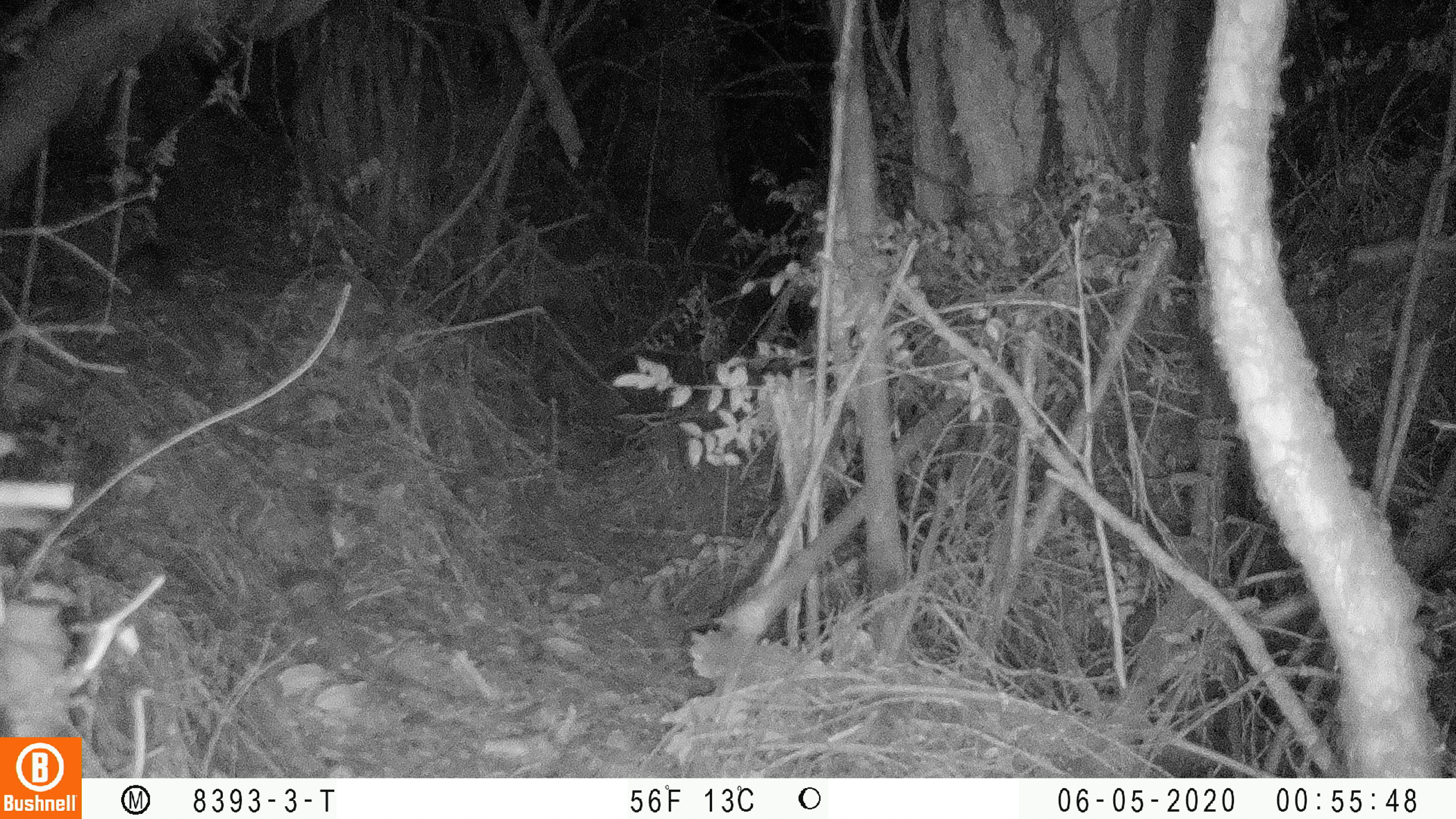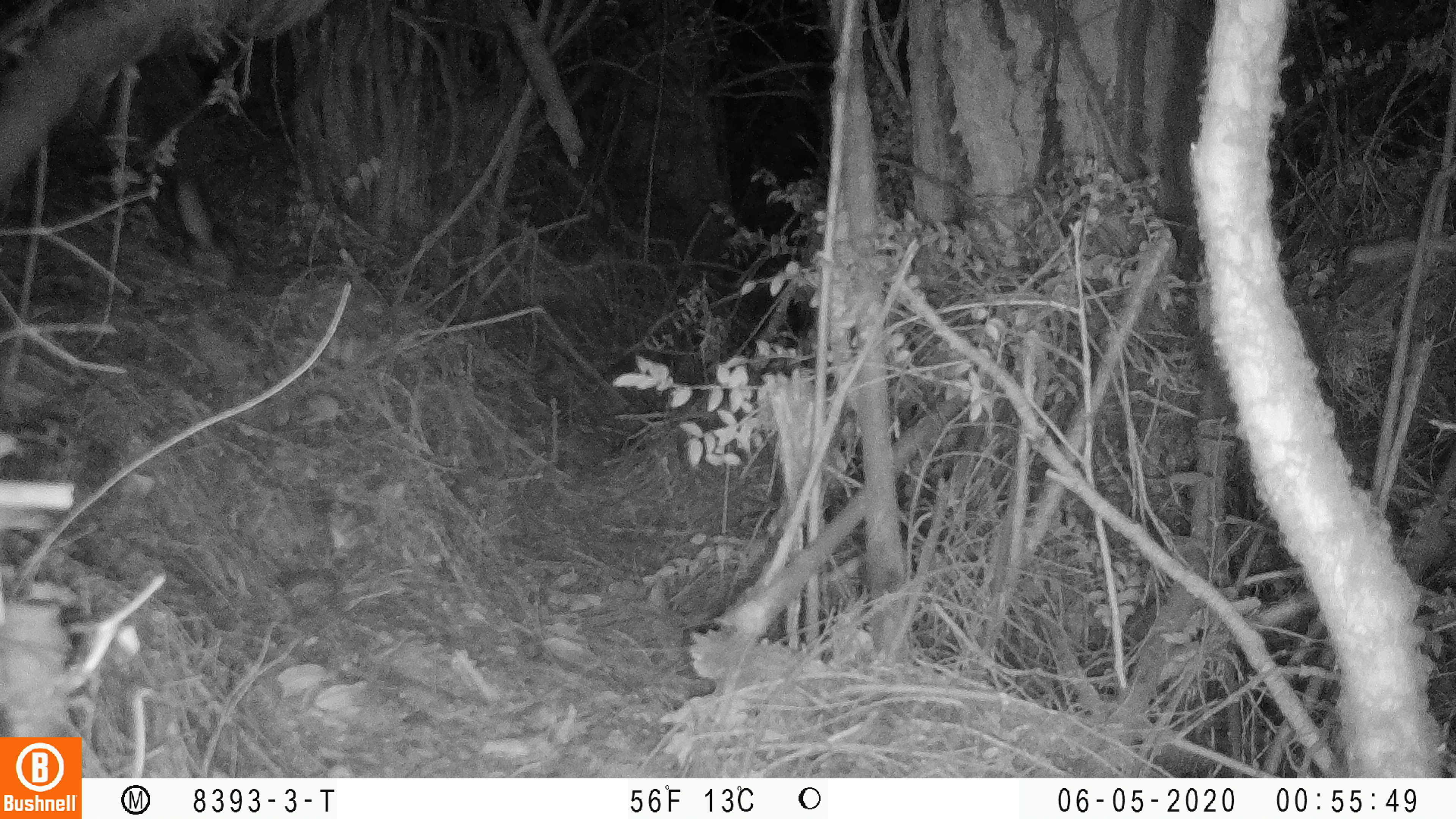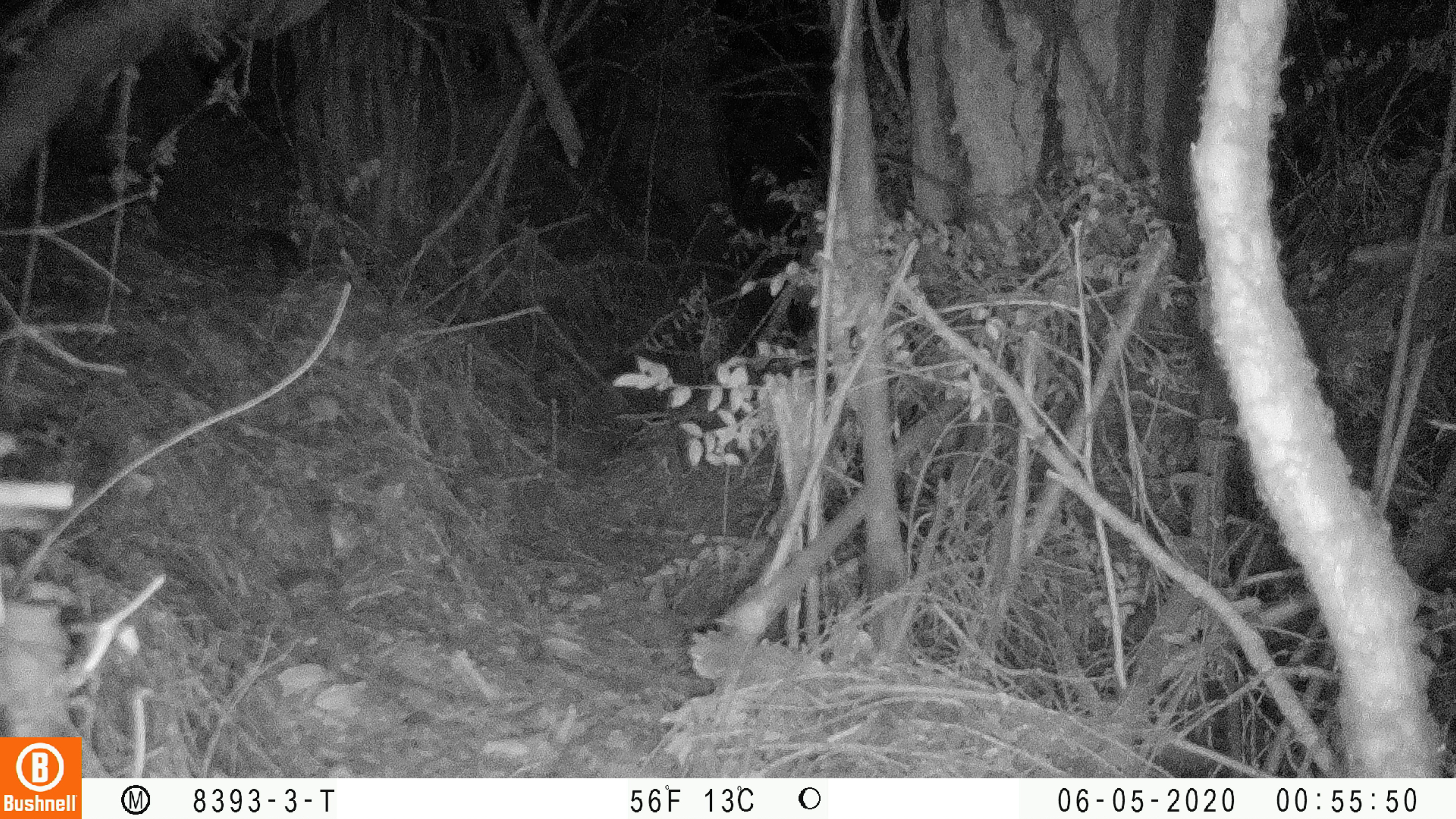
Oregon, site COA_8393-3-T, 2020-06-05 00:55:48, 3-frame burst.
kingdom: Animalia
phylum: Chordata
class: Mammalia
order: Rodentia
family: Sciuridae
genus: Tamiasciurus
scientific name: Tamiasciurus douglasii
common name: douglas squirrel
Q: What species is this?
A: Douglas squirrel (Tamiasciurus douglasii).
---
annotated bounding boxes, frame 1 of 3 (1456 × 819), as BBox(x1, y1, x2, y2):
douglas squirrel: BBox(118, 240, 228, 368)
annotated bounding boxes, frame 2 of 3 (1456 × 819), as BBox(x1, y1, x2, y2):
douglas squirrel: BBox(175, 179, 241, 292)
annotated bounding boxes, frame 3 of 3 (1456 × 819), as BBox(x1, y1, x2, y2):
douglas squirrel: BBox(240, 227, 312, 281)